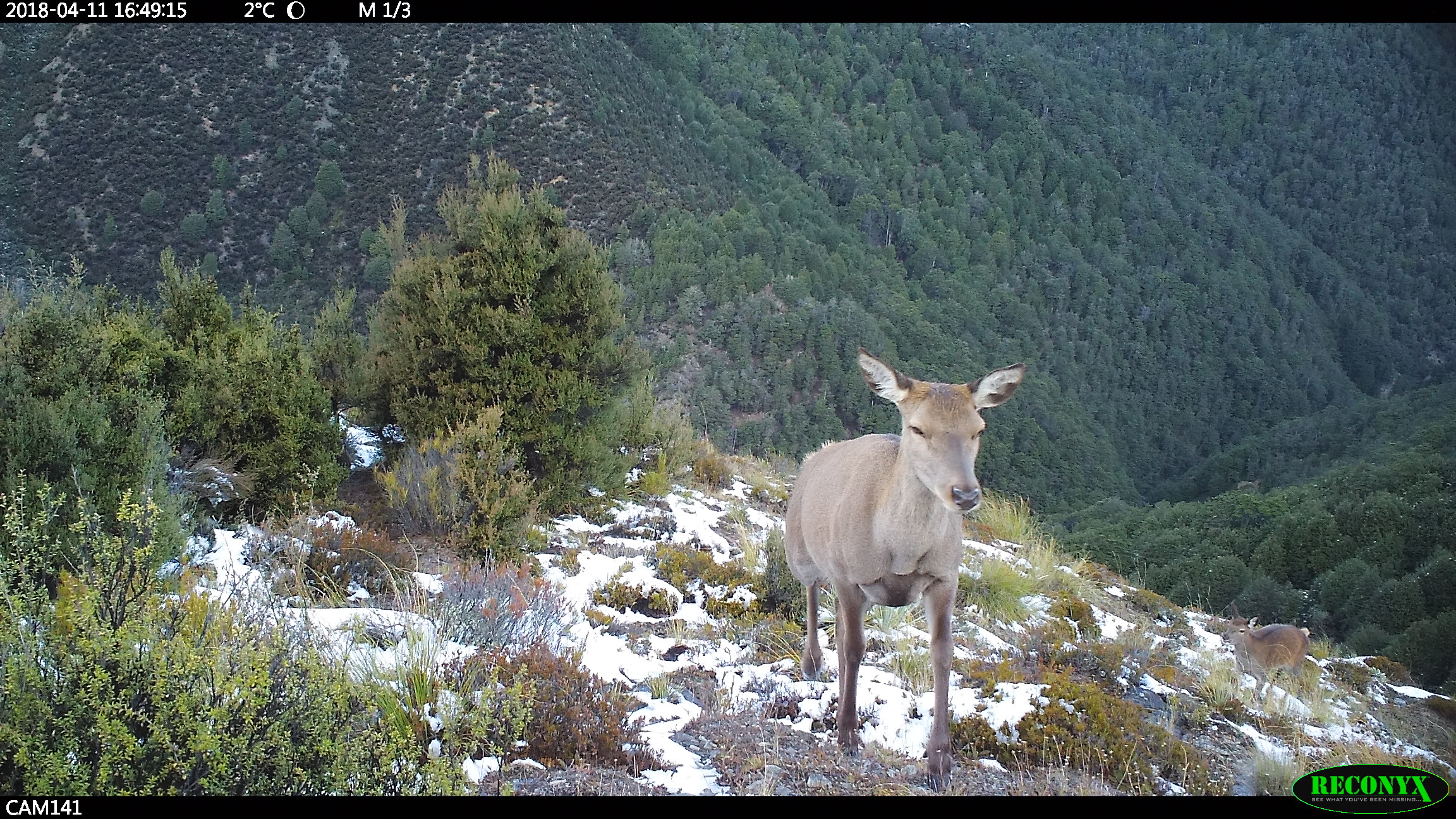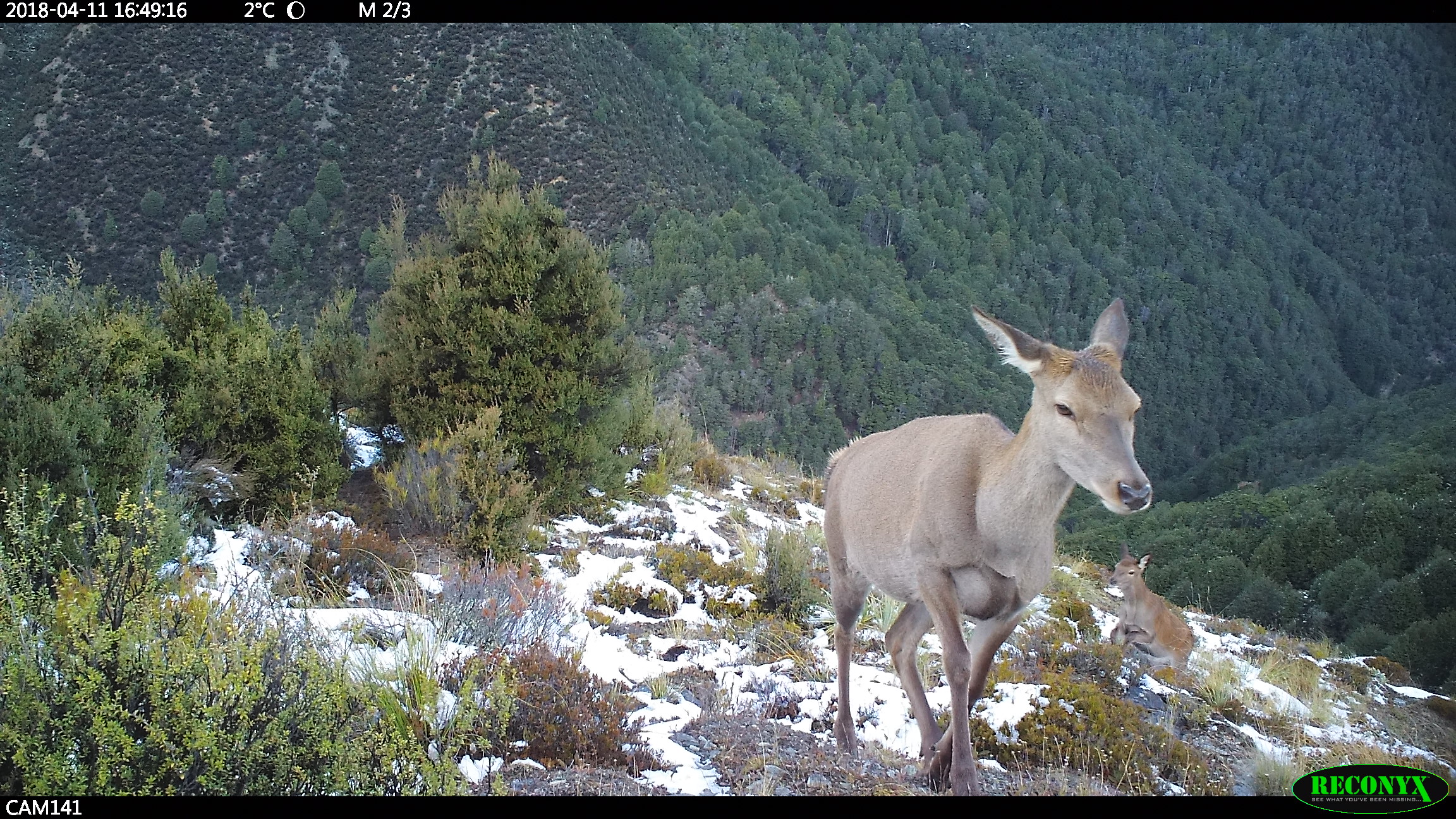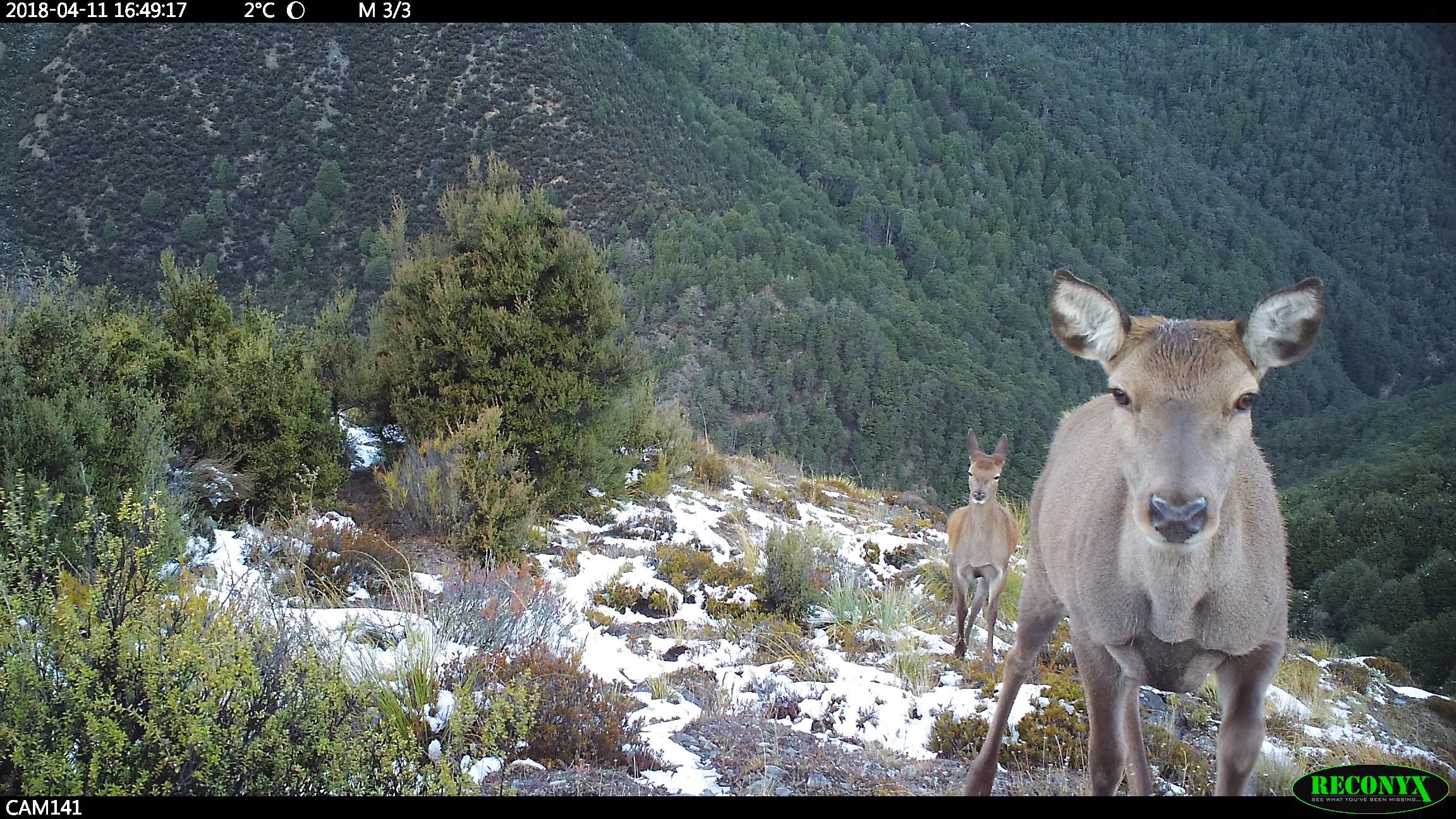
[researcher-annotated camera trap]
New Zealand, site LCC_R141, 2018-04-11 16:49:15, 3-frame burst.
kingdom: Animalia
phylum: Chordata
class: Mammalia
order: Artiodactyla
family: Cervidae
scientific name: Cervidae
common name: deer